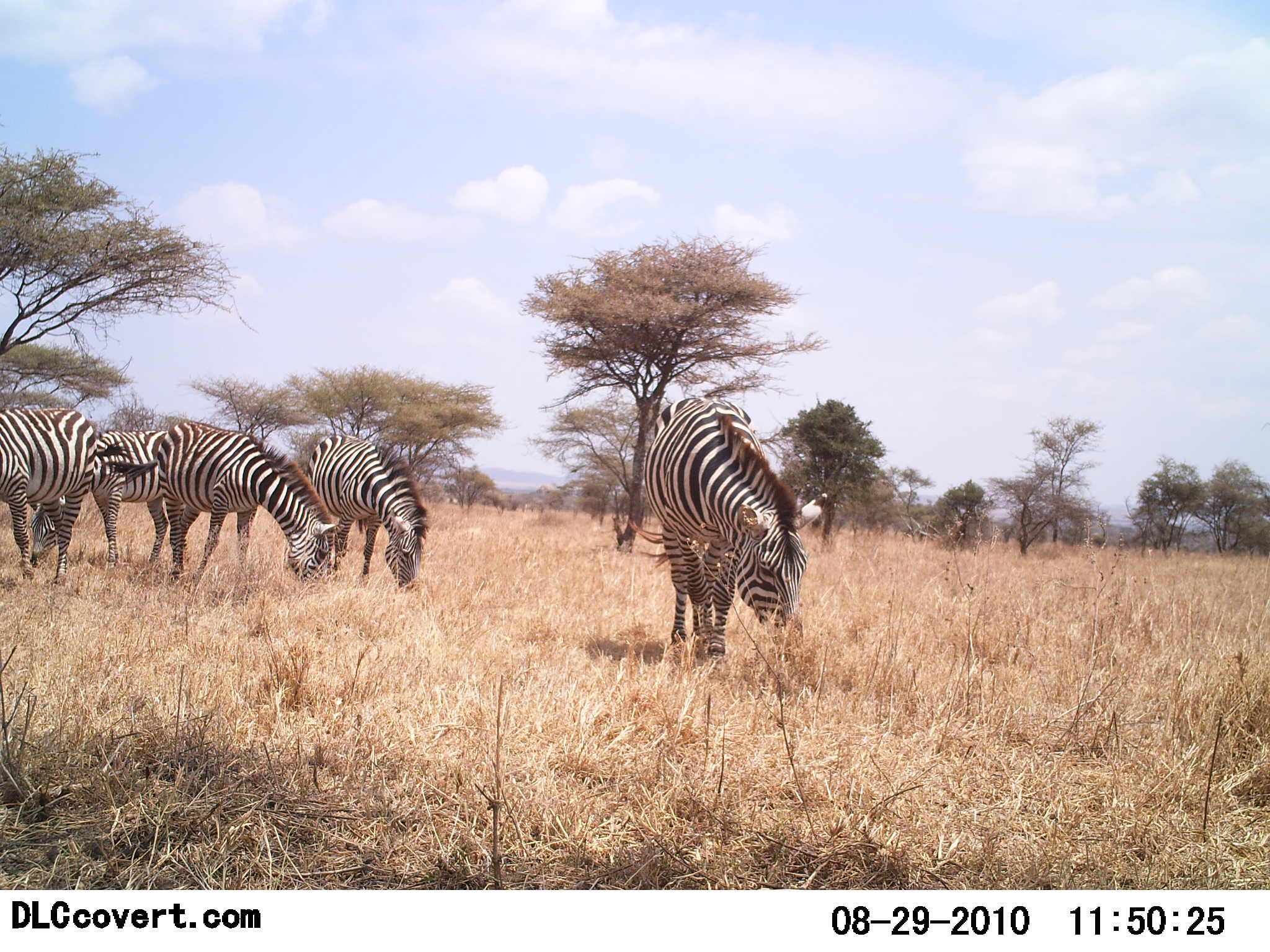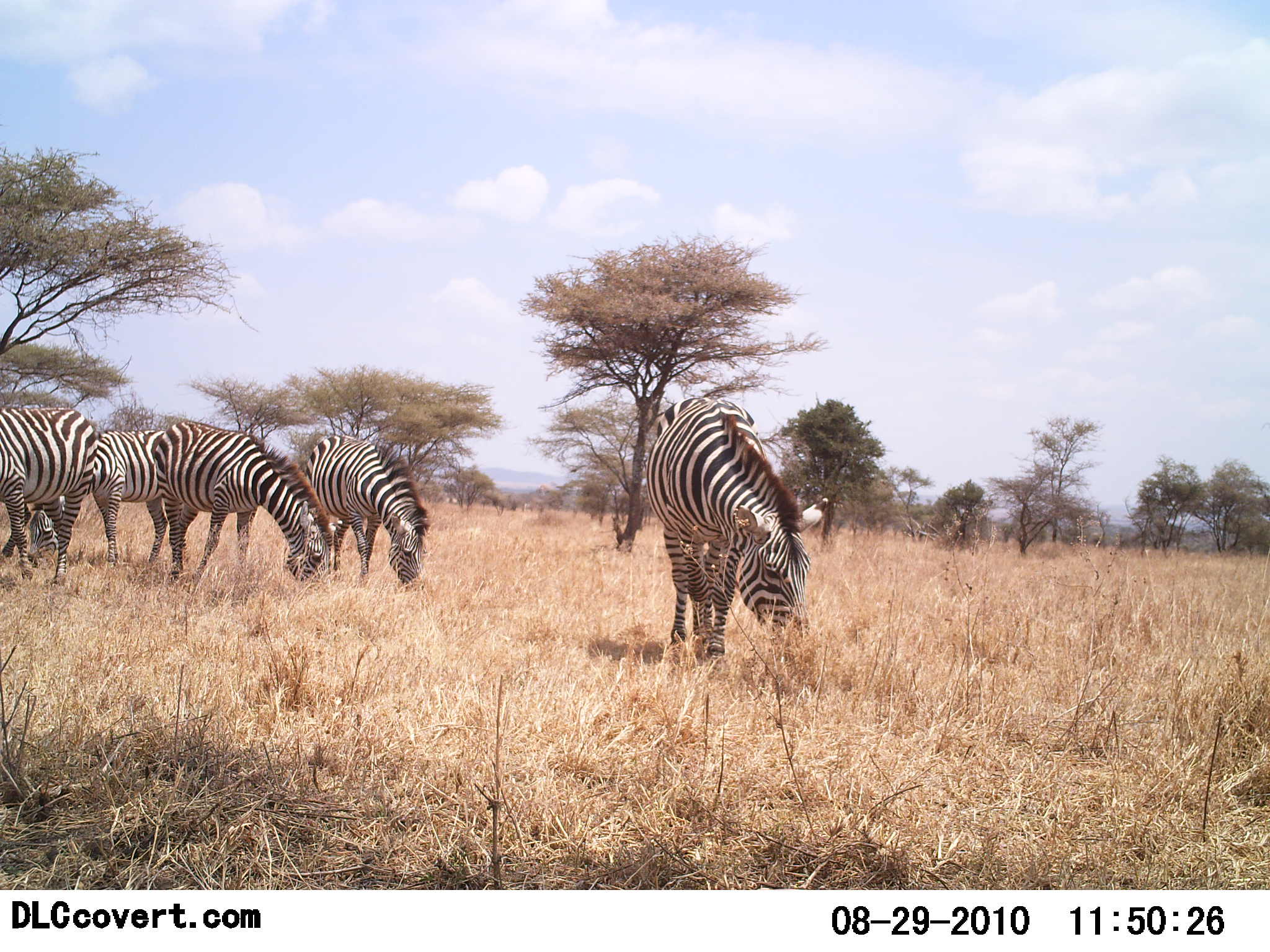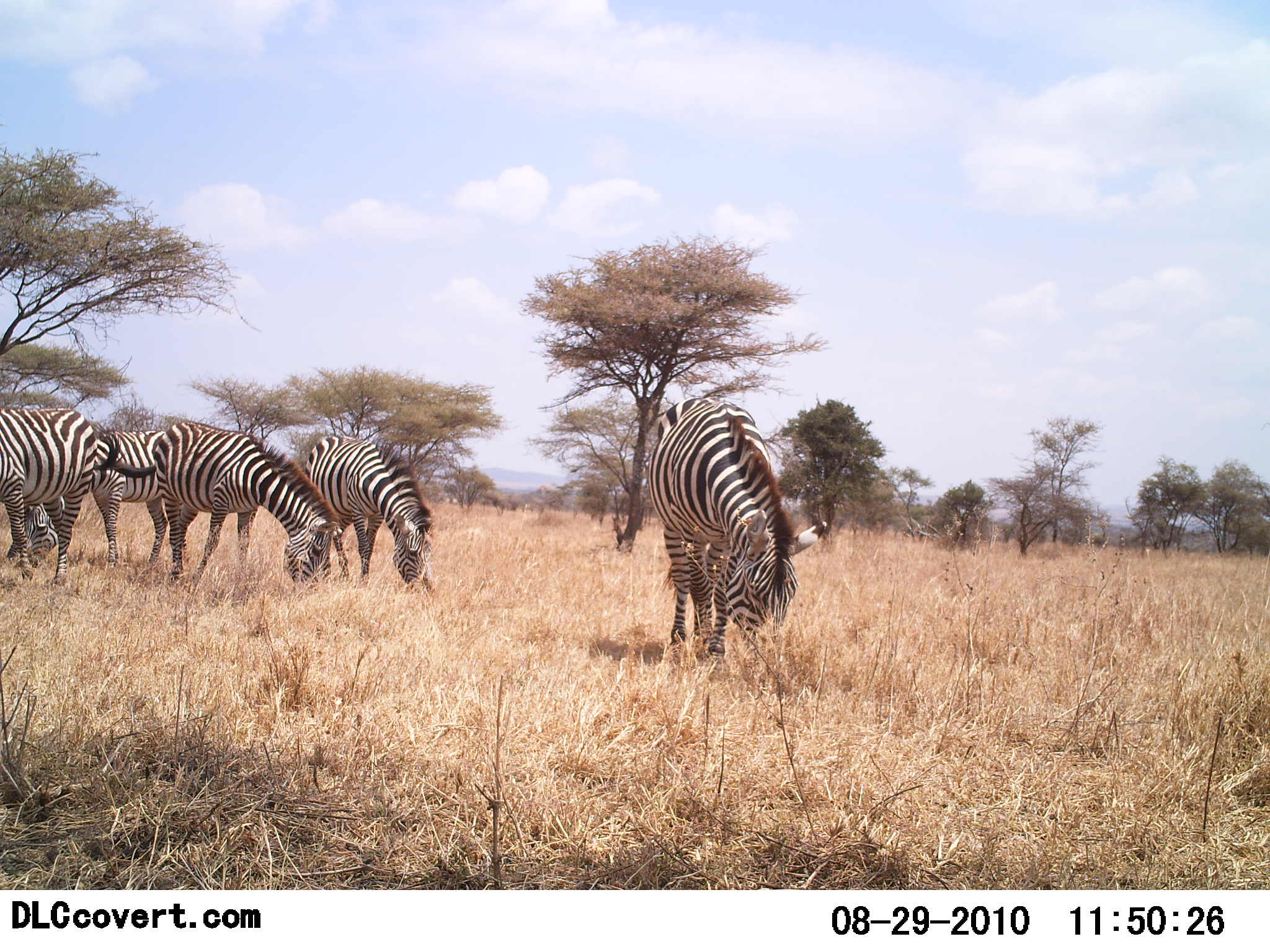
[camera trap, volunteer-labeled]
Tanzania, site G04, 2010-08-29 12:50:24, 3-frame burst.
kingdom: Animalia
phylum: Chordata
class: Mammalia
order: Perissodactyla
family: Equidae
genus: Equus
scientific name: Equus quagga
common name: plains zebra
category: zebra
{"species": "zebra (plains zebra) (Equus quagga)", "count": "5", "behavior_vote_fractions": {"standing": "25%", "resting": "0%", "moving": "0%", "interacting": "0%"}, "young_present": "0%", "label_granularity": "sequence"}